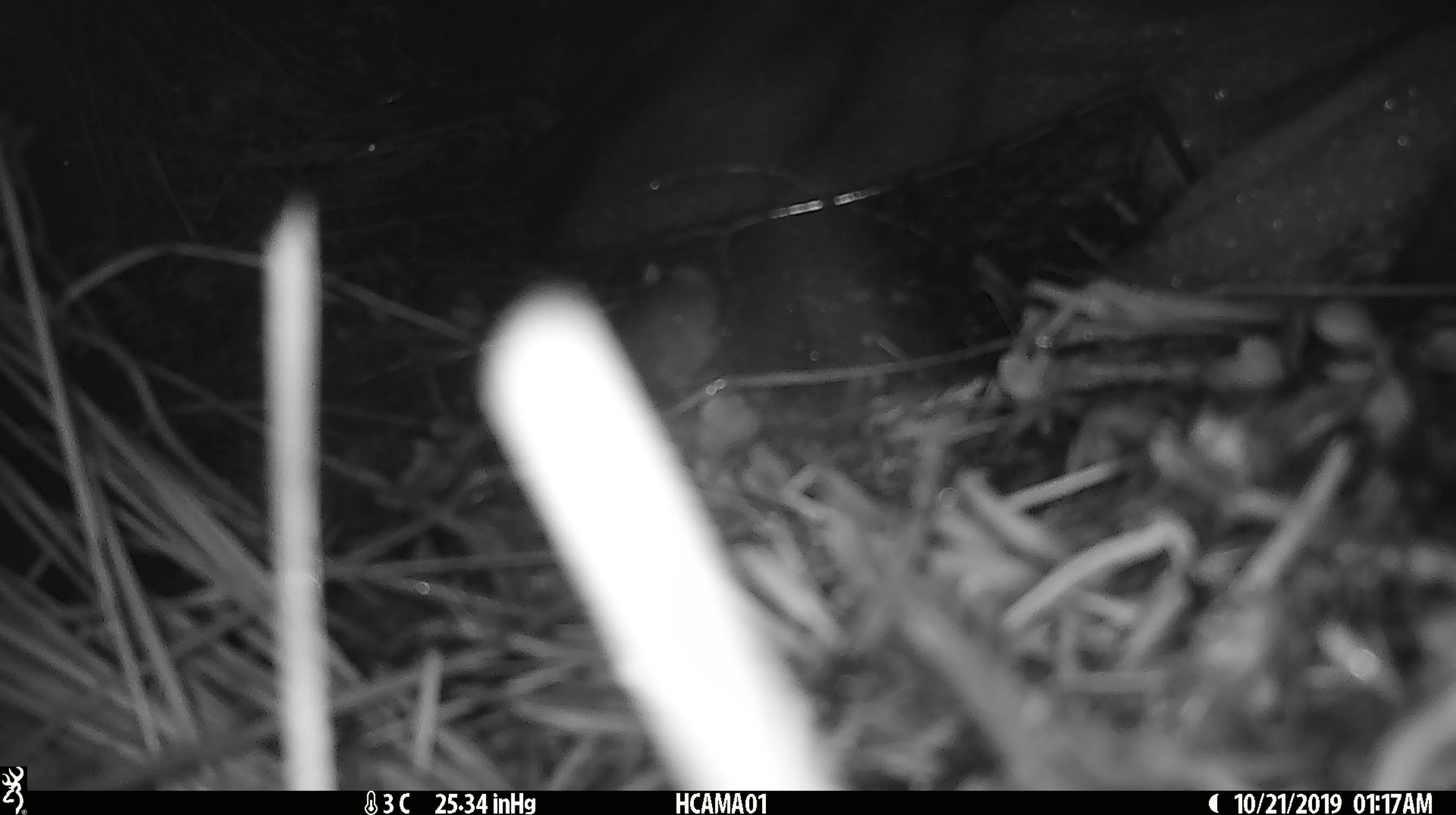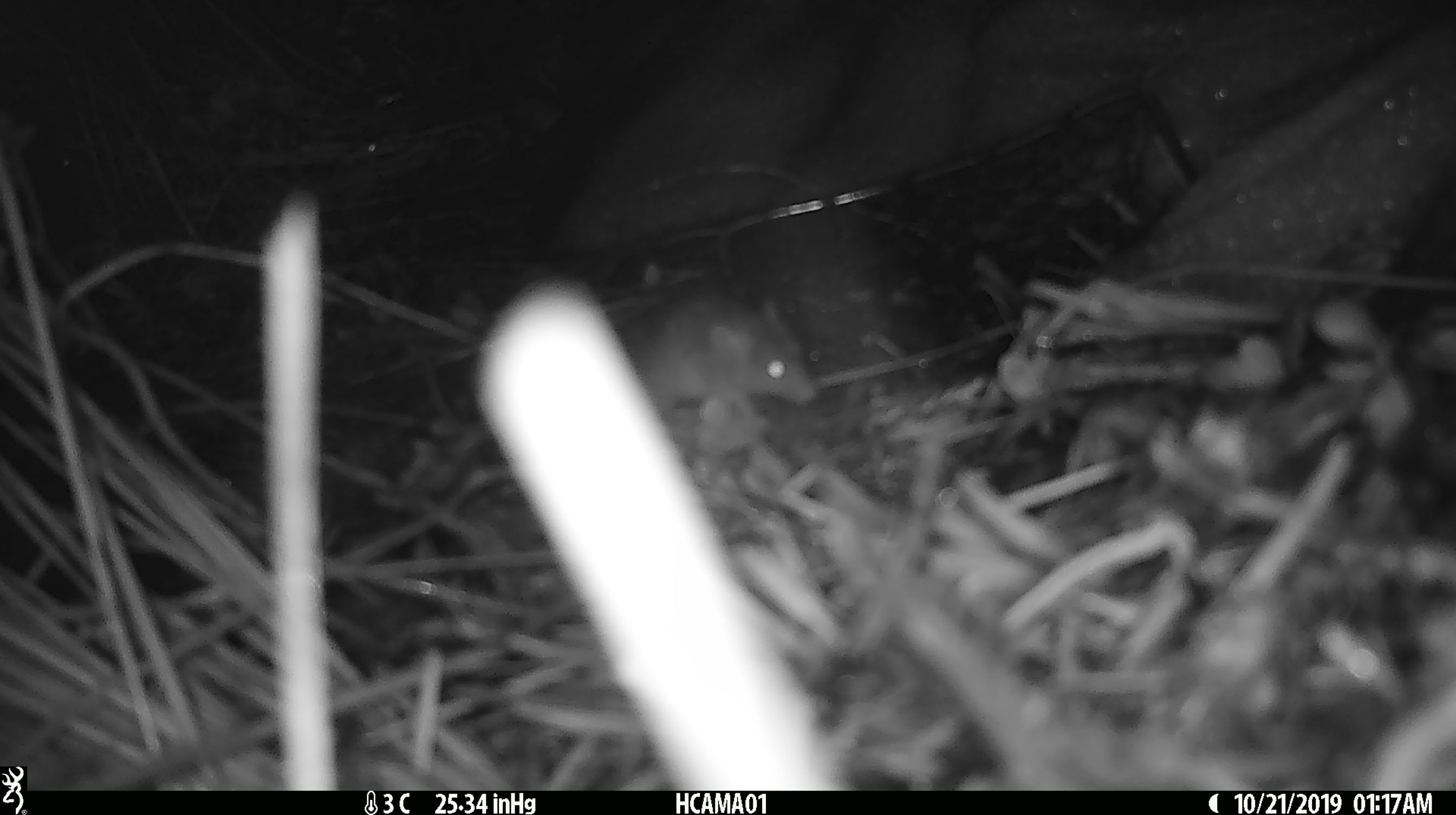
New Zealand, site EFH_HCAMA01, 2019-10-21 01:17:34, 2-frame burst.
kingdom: Animalia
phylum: Chordata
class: Mammalia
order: Rodentia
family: Muridae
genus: Mus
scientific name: Mus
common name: mouse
Mouse (Mus).